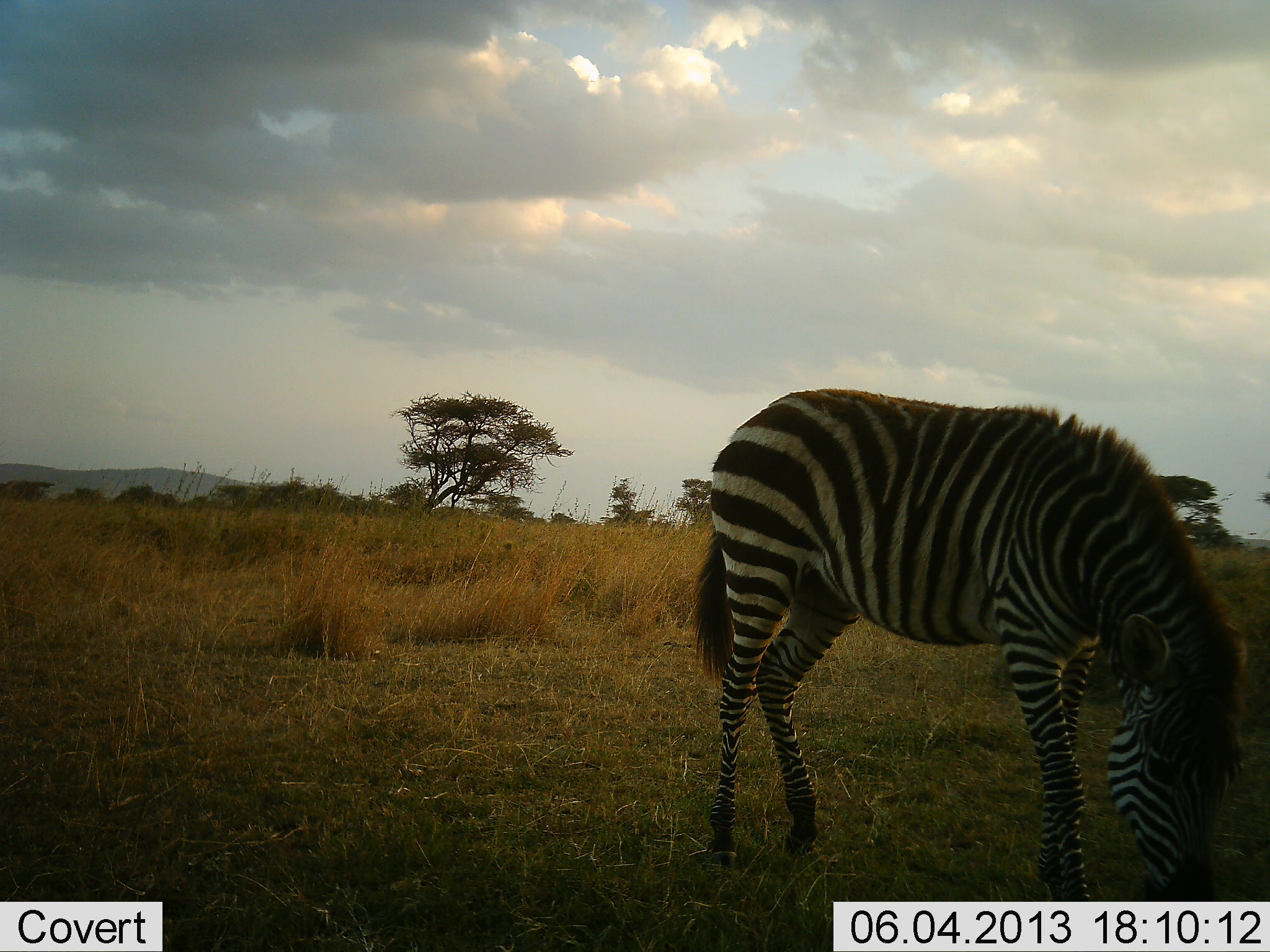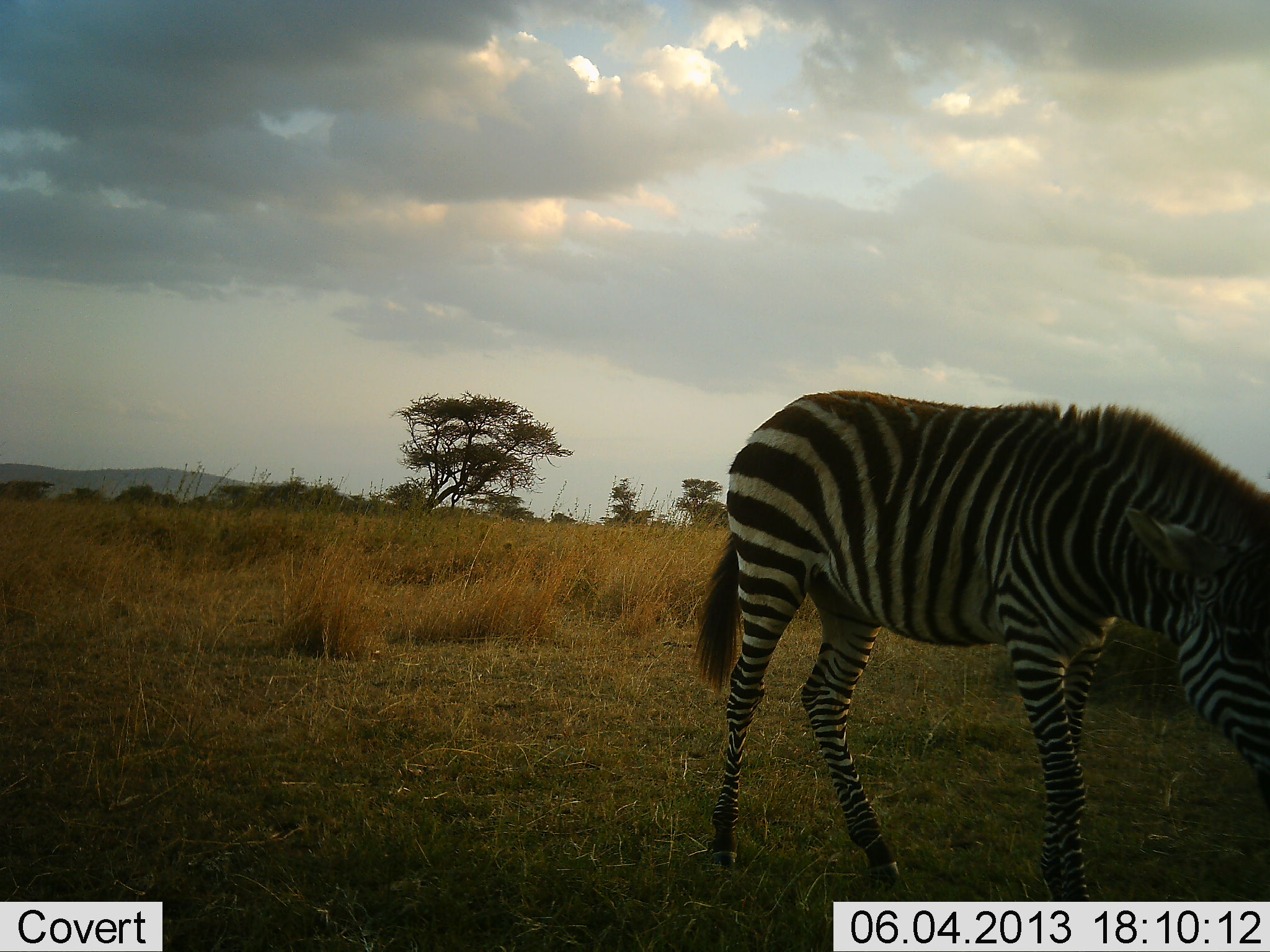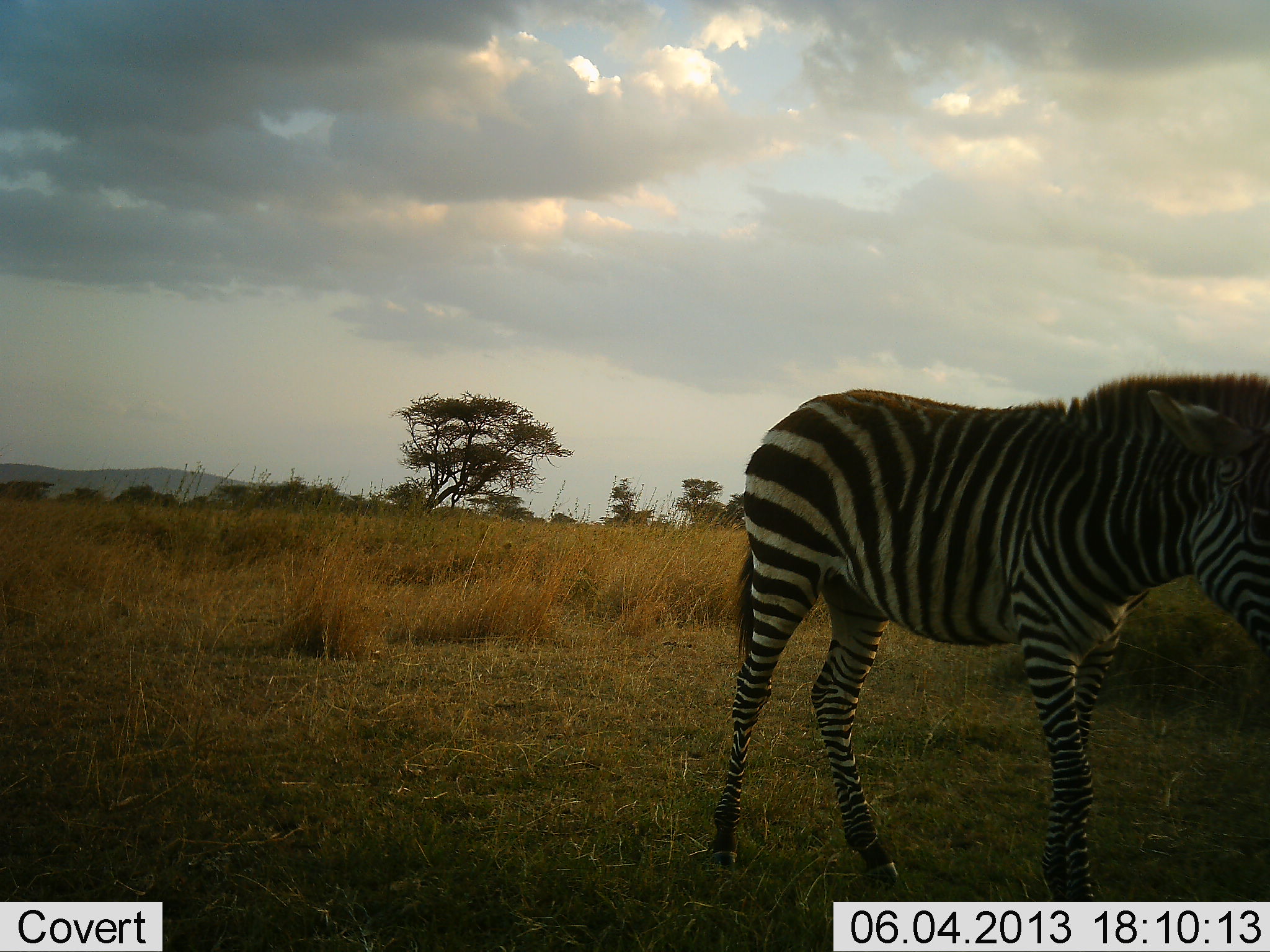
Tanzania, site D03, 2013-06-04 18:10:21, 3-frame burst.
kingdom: Animalia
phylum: Chordata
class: Mammalia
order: Perissodactyla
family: Equidae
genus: Equus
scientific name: Equus quagga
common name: plains zebra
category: zebra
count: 1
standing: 56%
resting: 0%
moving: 6%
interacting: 0%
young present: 19%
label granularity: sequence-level